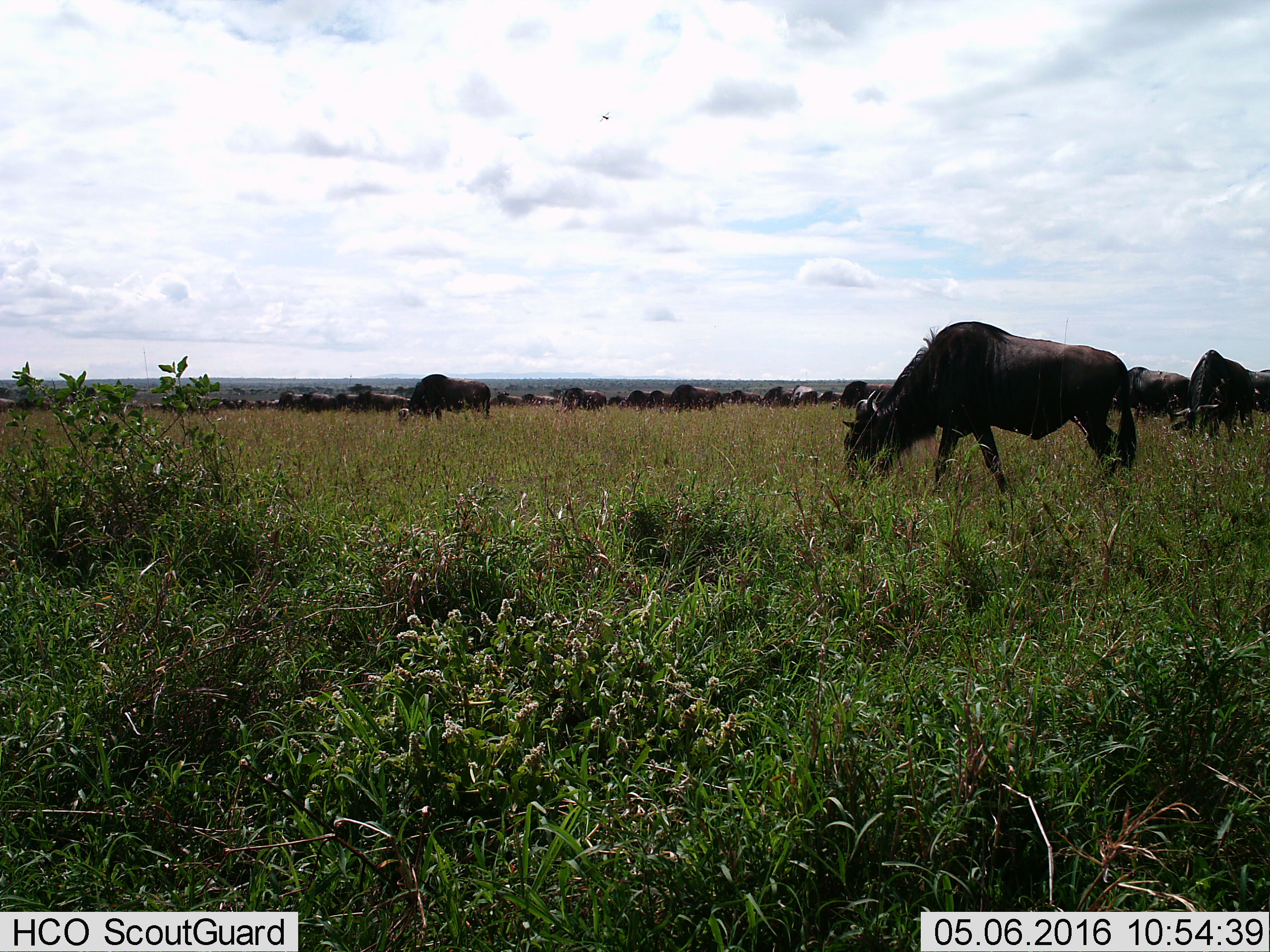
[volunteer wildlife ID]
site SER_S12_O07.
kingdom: Animalia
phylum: Chordata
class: Mammalia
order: Artiodactyla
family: Bovidae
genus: Connochaetes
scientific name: Connochaetes taurinus taurinus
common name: blue wildebeest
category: wildebeestblue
Wildebeestblue (blue wildebeest) (Connochaetes taurinus taurinus), count 11-50. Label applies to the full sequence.